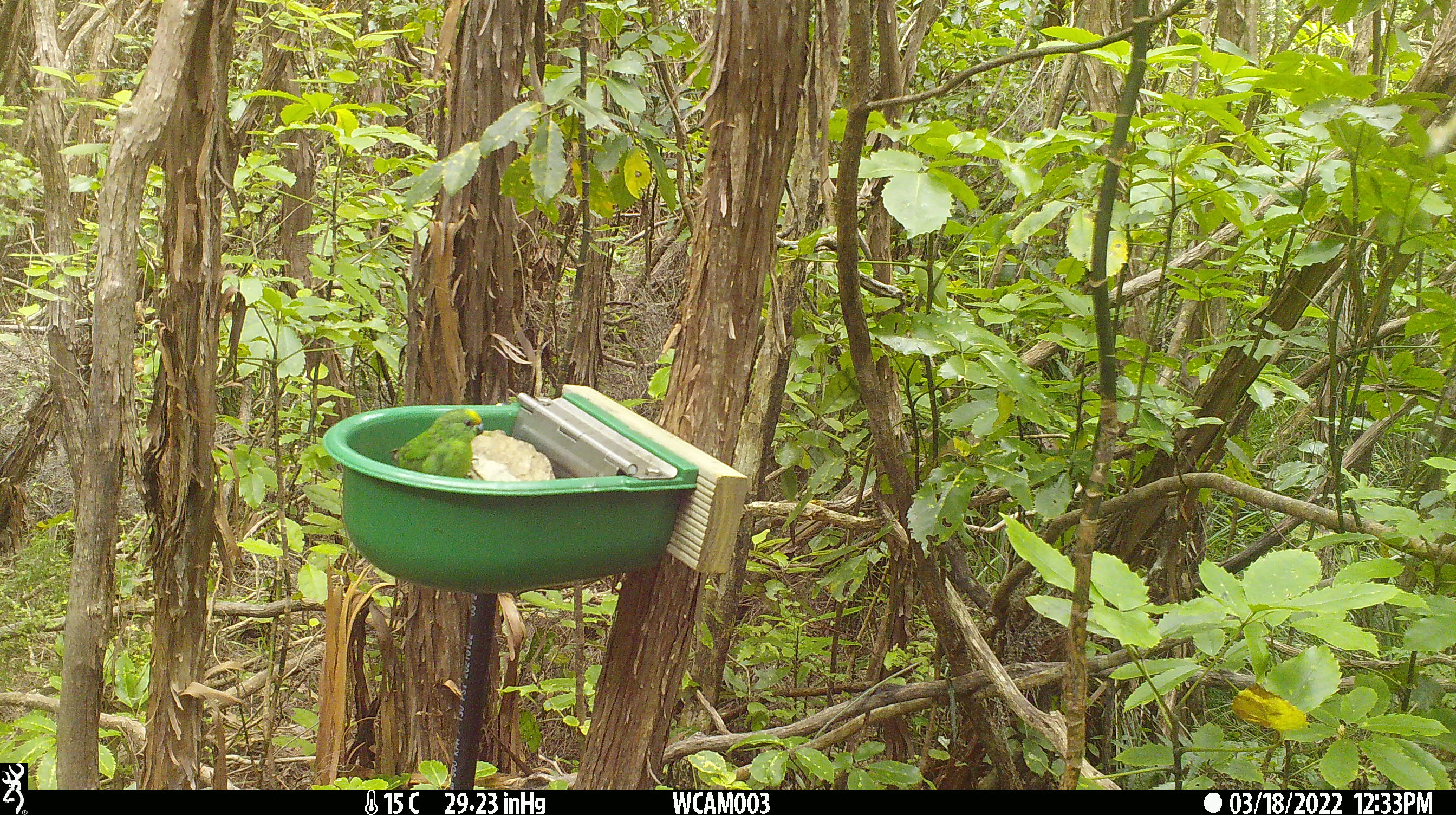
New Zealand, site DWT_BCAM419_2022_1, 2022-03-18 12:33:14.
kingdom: Animalia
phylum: Chordata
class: Aves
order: Psittaciformes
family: Psittaculidae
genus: Cyanoramphus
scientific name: Cyanoramphus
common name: parakeet